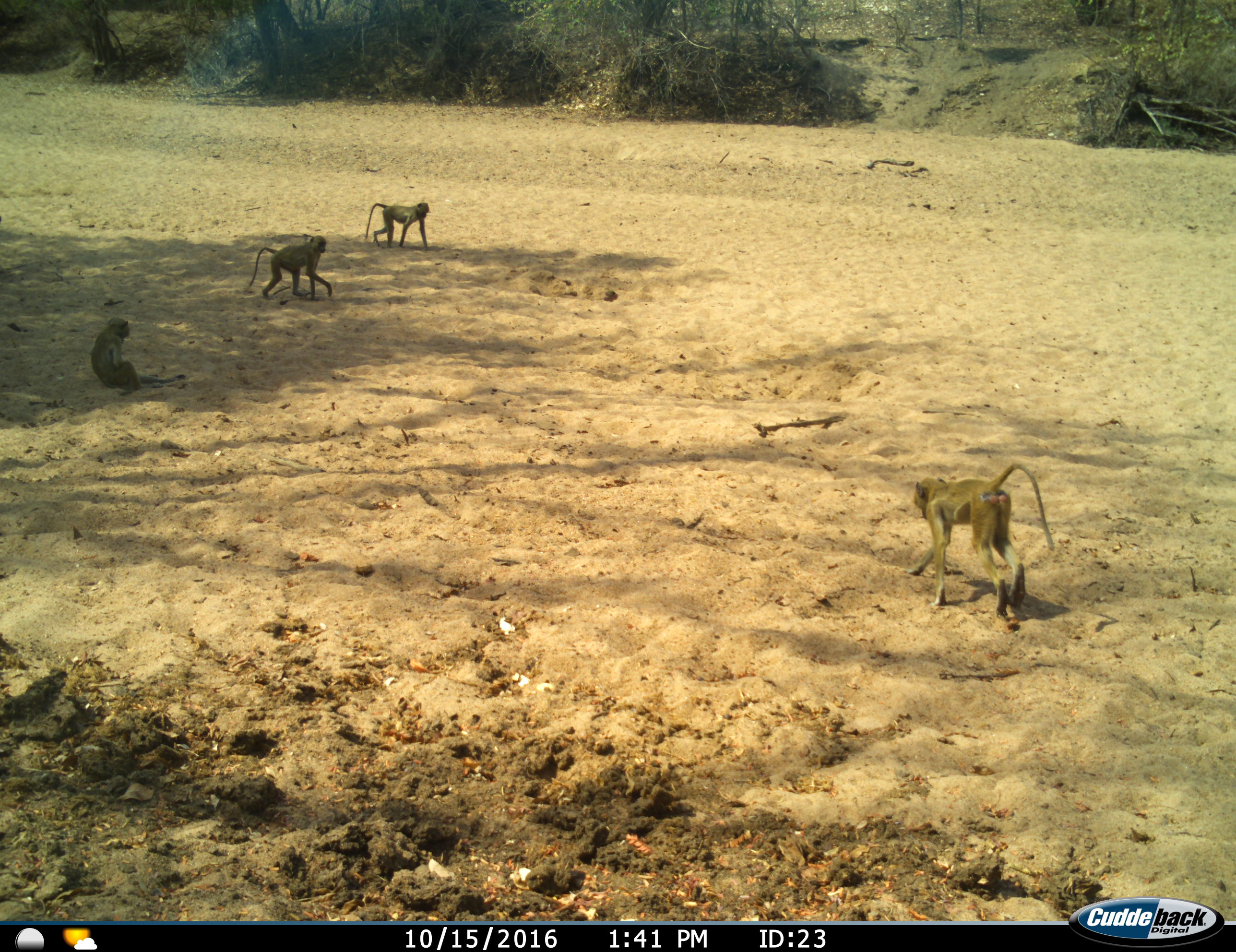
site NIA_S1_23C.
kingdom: Animalia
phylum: Chordata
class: Mammalia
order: Primates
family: Cercopithecidae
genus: Papio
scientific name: Papio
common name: baboon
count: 4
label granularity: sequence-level